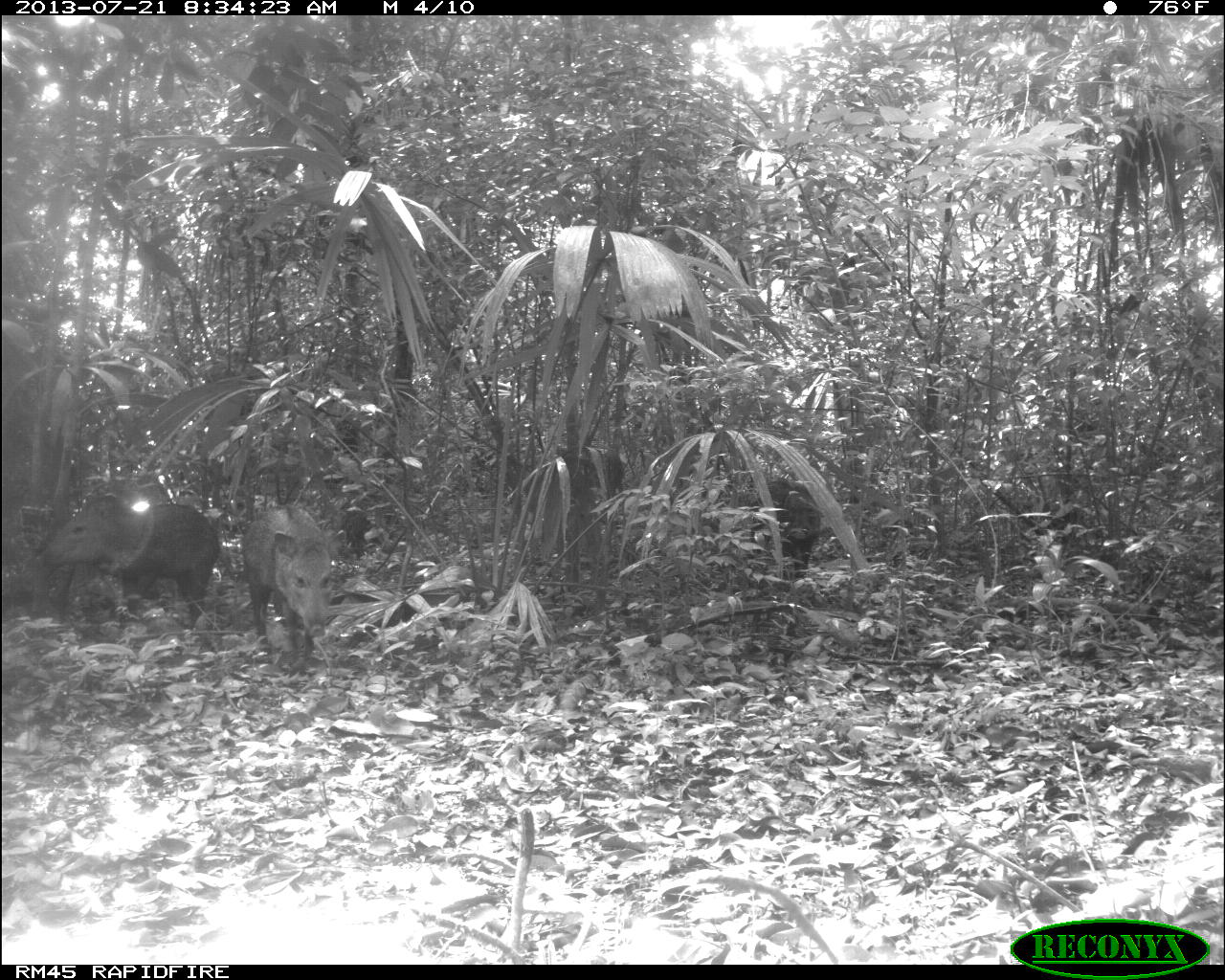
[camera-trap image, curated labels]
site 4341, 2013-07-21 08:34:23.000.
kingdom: Animalia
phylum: Chordata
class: Mammalia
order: Artiodactyla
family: Tayassuidae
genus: Pecari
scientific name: Pecari tajacu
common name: collared peccary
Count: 2.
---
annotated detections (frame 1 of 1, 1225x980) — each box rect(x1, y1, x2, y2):
pecari tajacu: rect(38, 495, 221, 632); rect(238, 504, 346, 677); rect(748, 476, 826, 580)